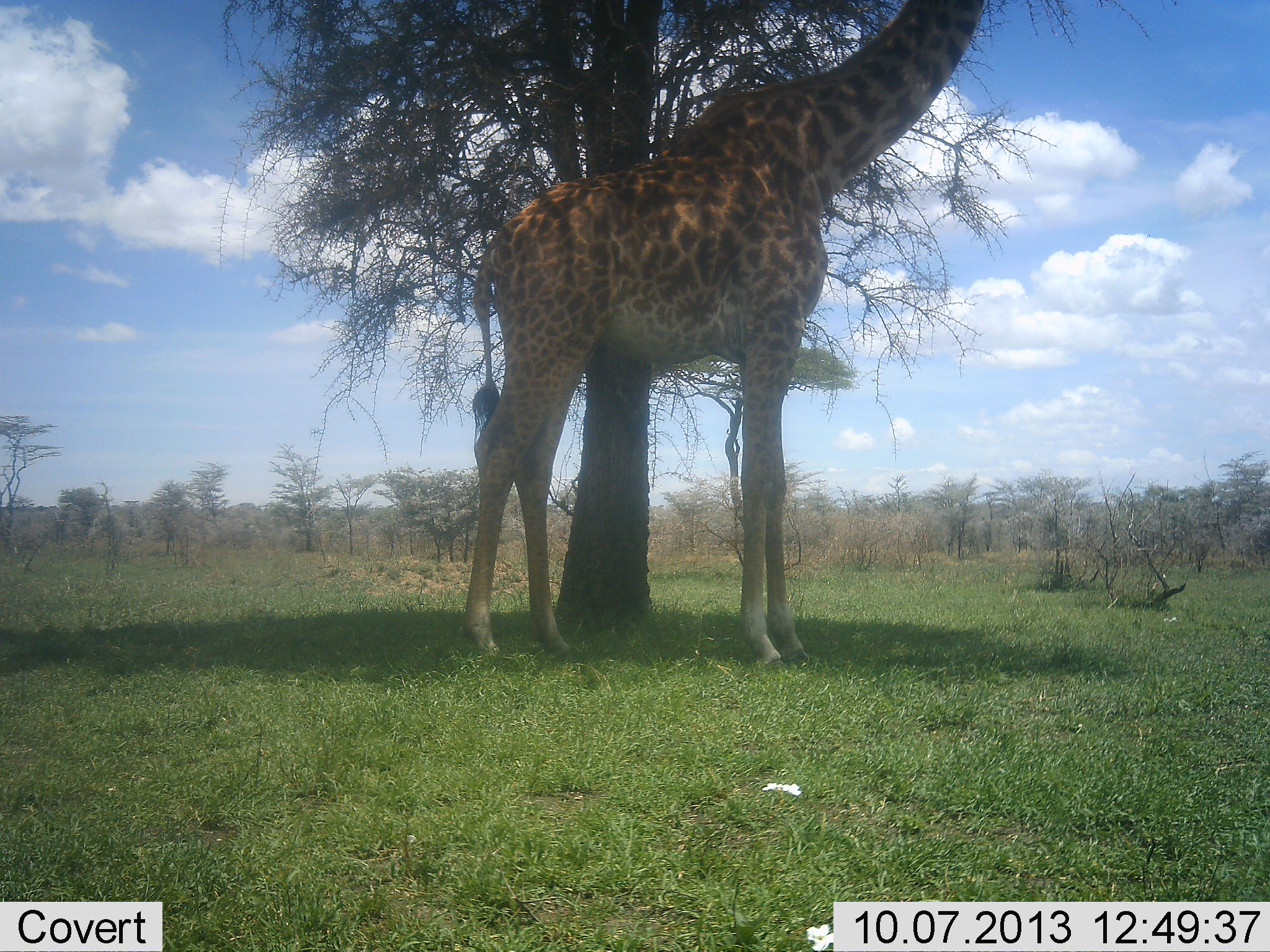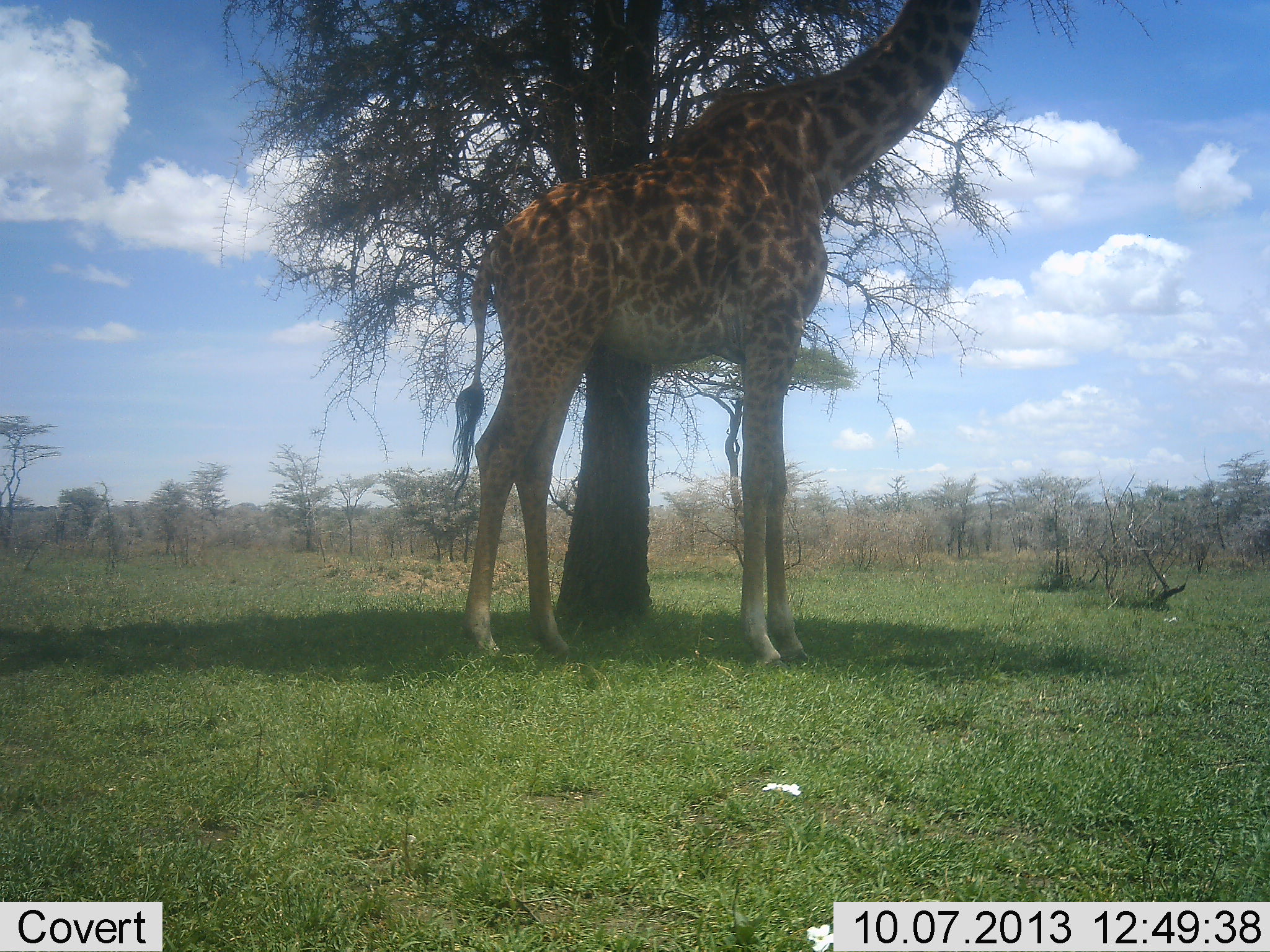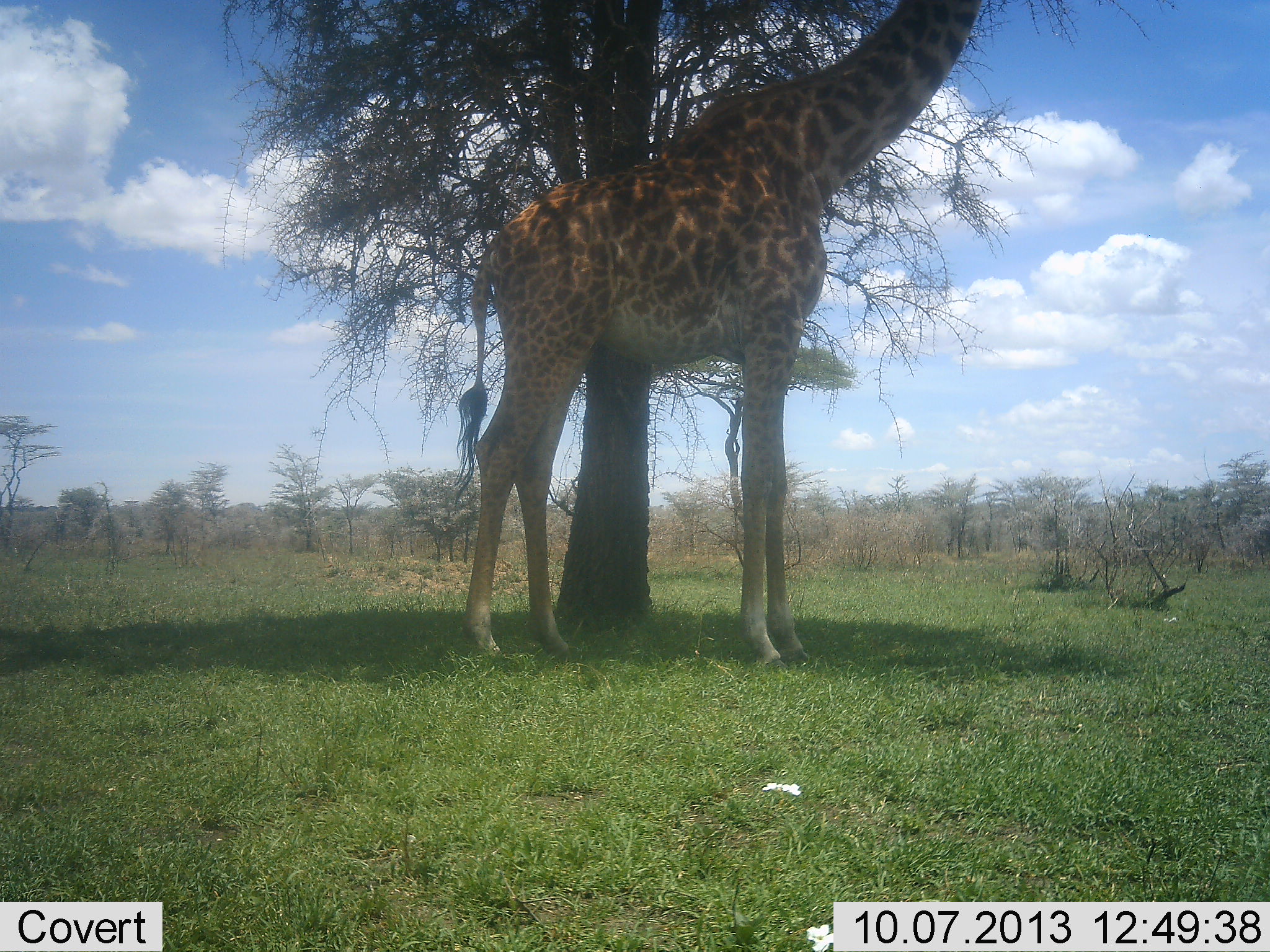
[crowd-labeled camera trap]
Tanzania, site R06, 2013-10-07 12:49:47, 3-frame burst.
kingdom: Animalia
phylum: Chordata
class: Mammalia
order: Artiodactyla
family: Giraffidae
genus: Giraffa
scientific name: Giraffa camelopardalis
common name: giraffe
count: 1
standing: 60%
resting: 0%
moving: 0%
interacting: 0%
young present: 0%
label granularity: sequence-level